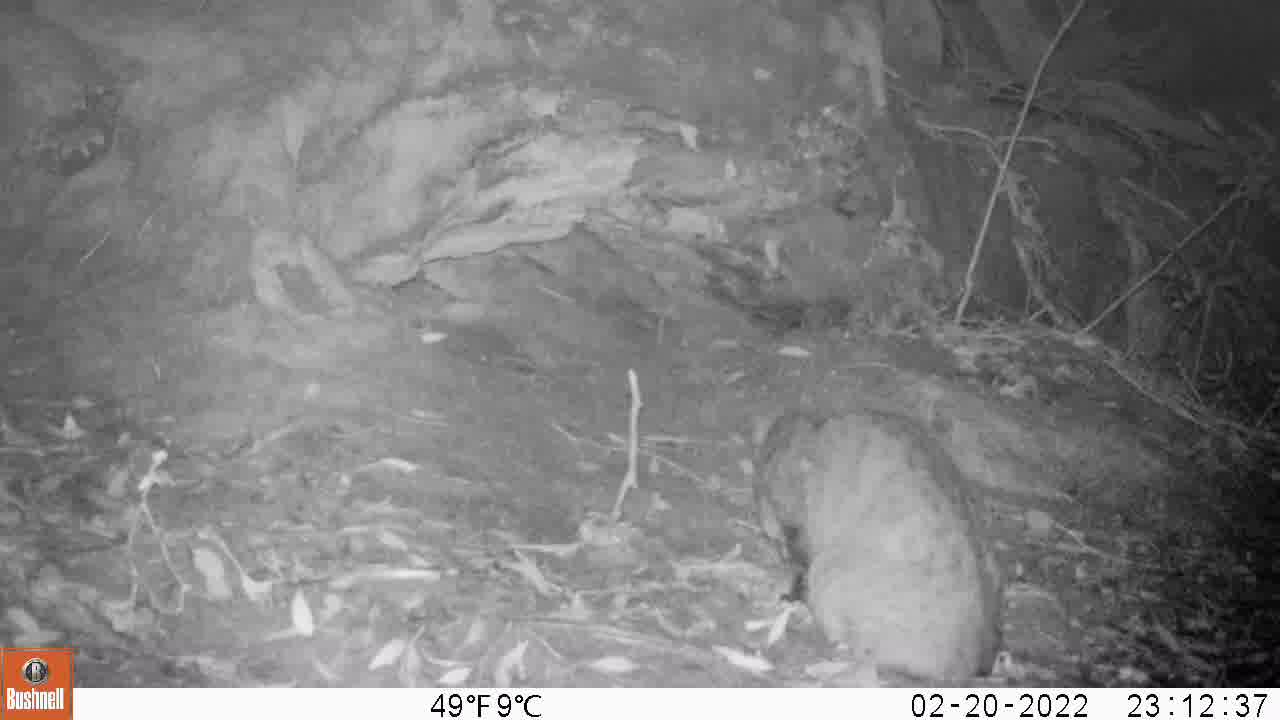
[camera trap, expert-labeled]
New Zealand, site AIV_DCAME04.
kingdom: Animalia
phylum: Chordata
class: Mammalia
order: Carnivora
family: Felidae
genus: Felis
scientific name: Felis catus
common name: domestic cat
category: cat